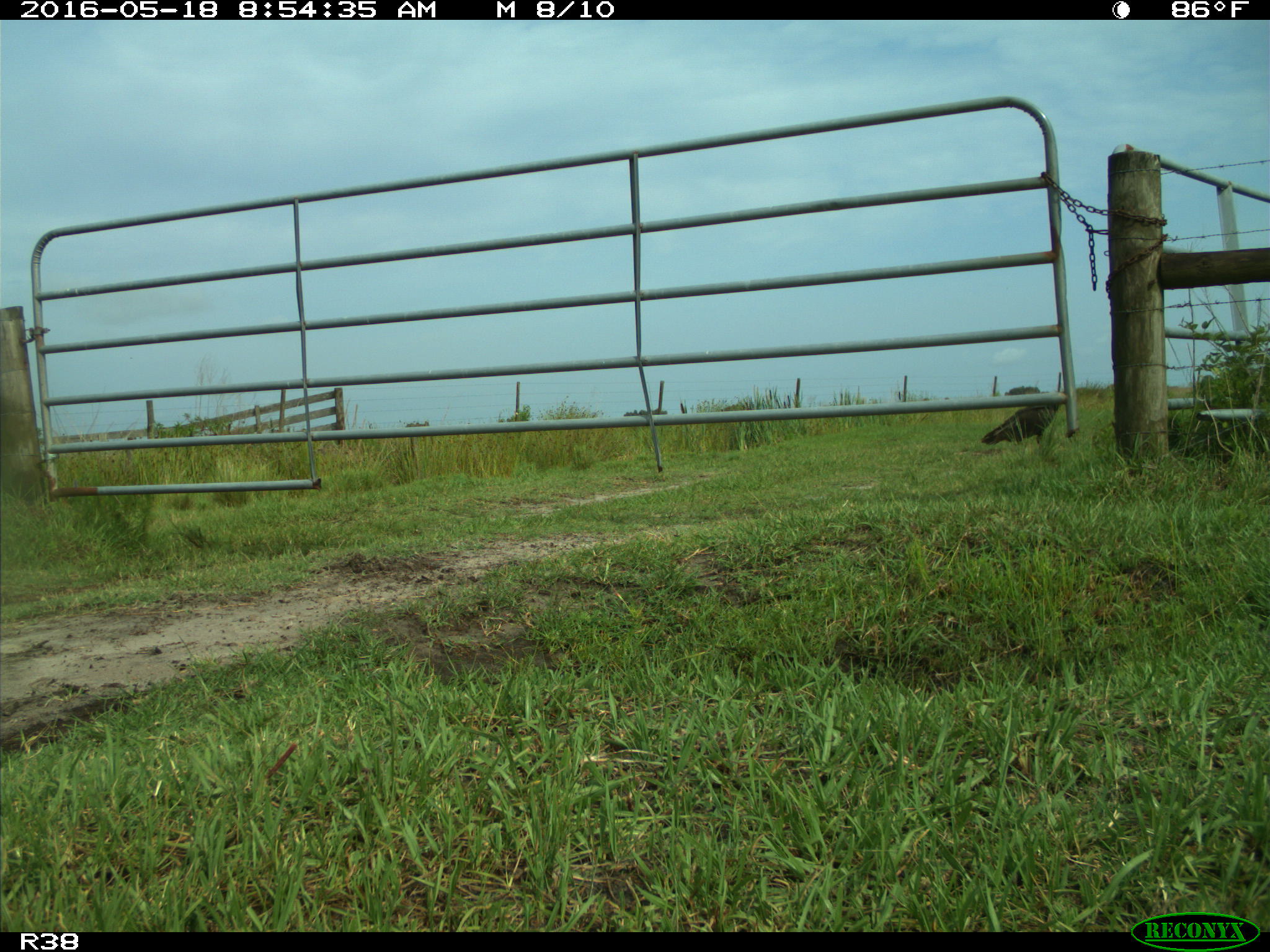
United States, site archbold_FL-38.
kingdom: Animalia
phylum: Chordata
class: Mammalia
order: Artiodactyla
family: Bovidae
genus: Bos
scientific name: Bos taurus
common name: domestic cow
Bos taurus (domestic cow).